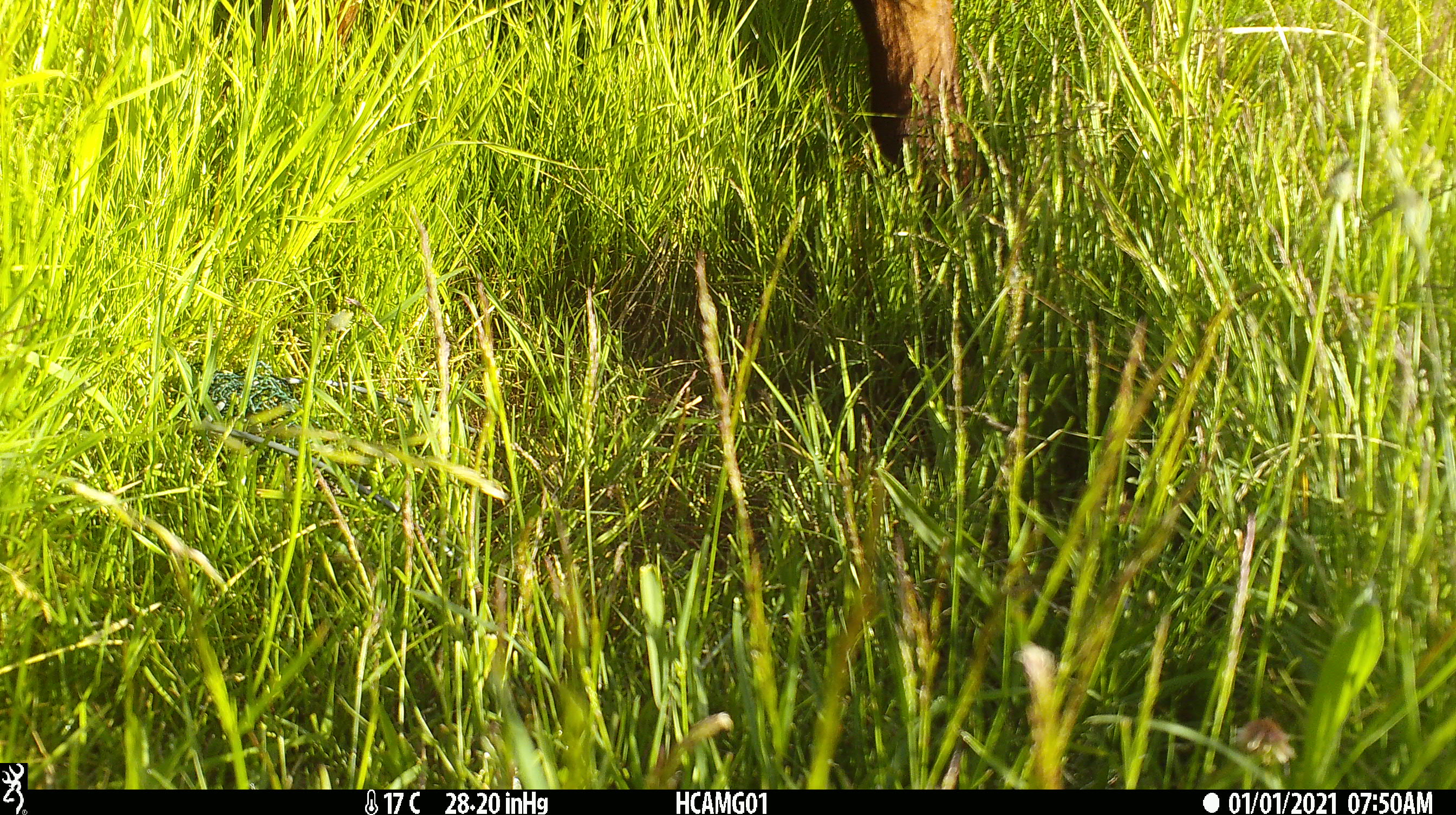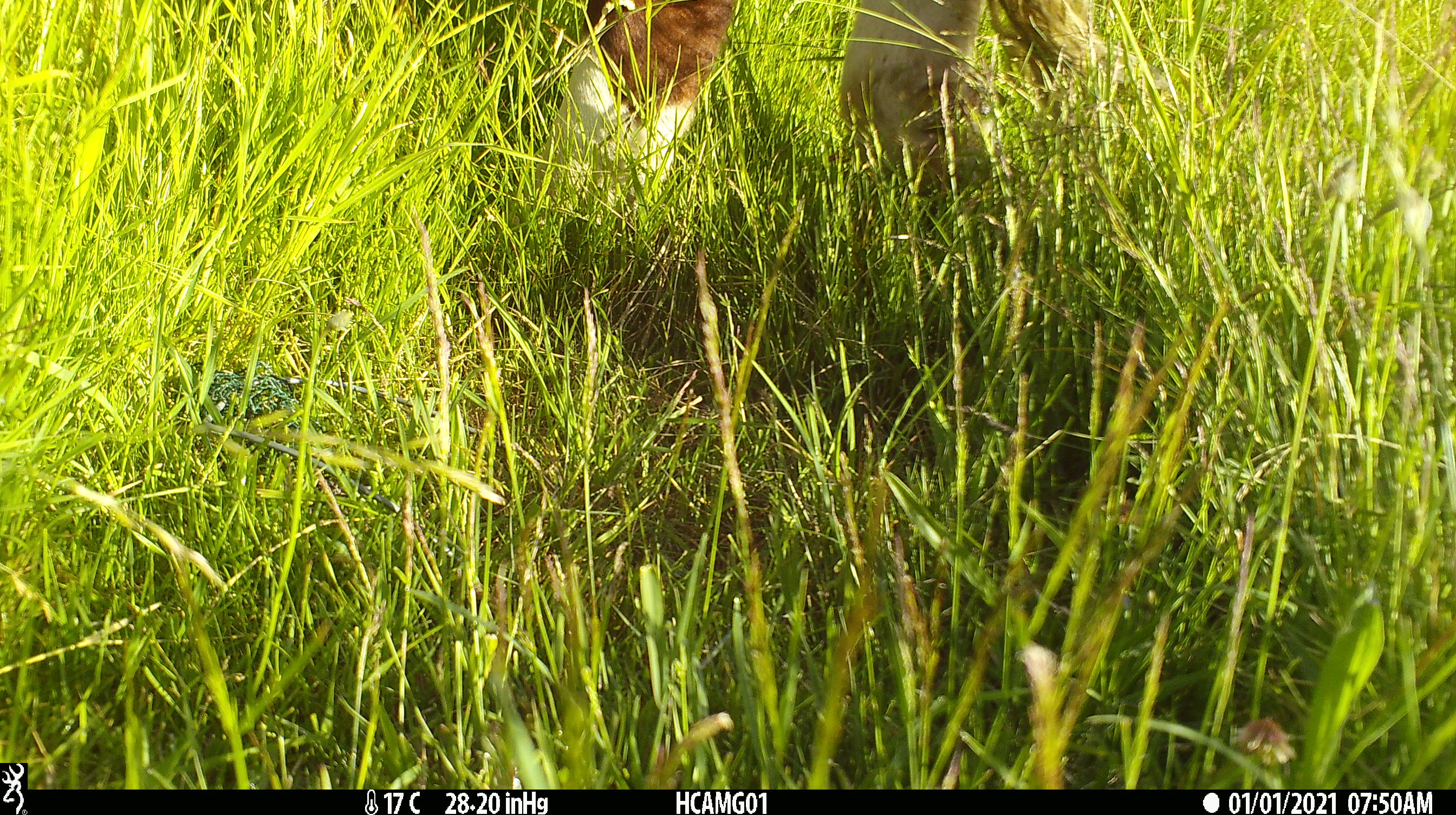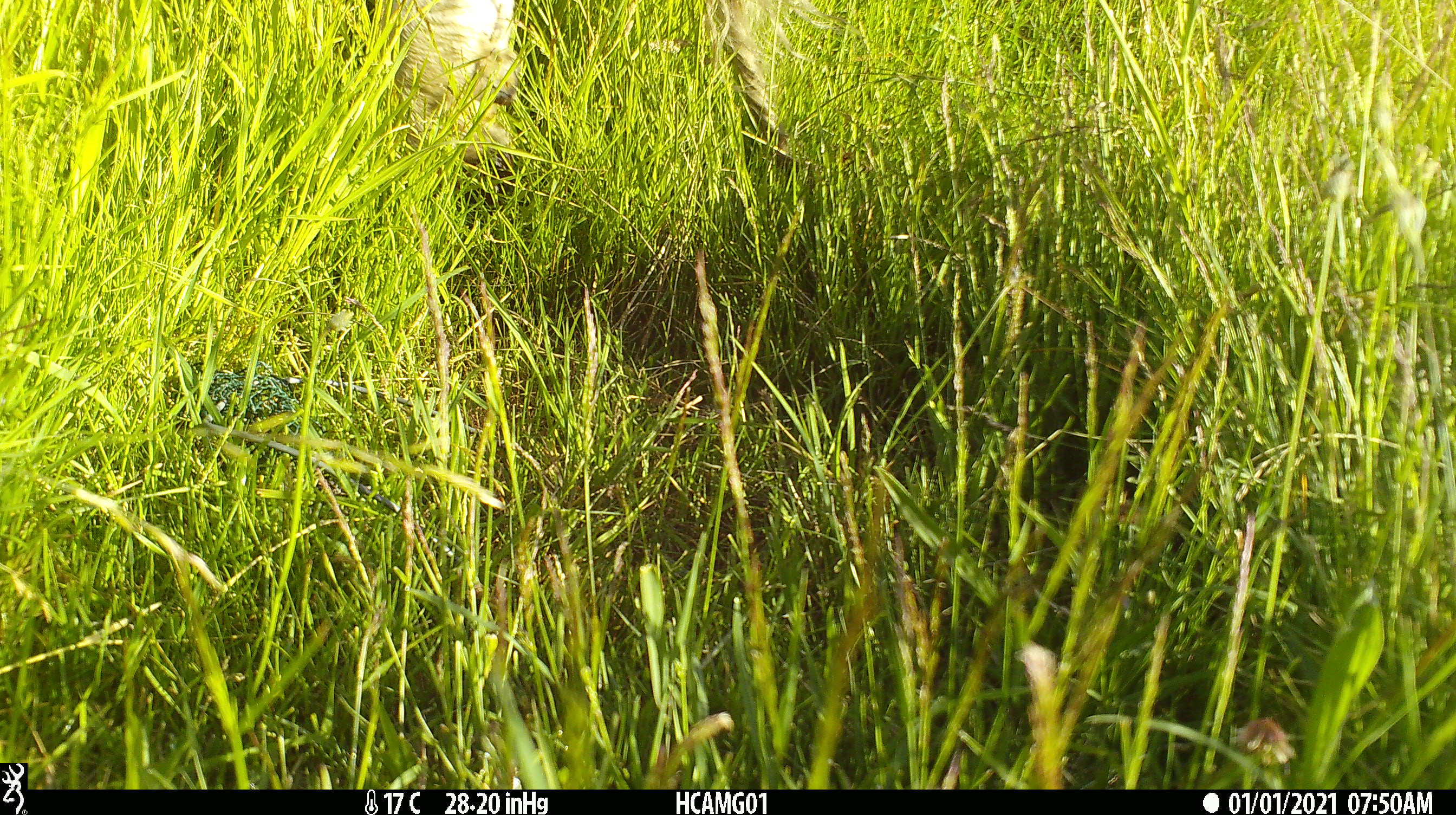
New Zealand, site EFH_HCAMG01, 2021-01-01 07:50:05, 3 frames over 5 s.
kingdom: Animalia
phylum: Chordata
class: Mammalia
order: Artiodactyla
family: Bovidae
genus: Bos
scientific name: Bos taurus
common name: domestic cow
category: cow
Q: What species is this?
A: Cow (domestic cow) (Bos taurus).